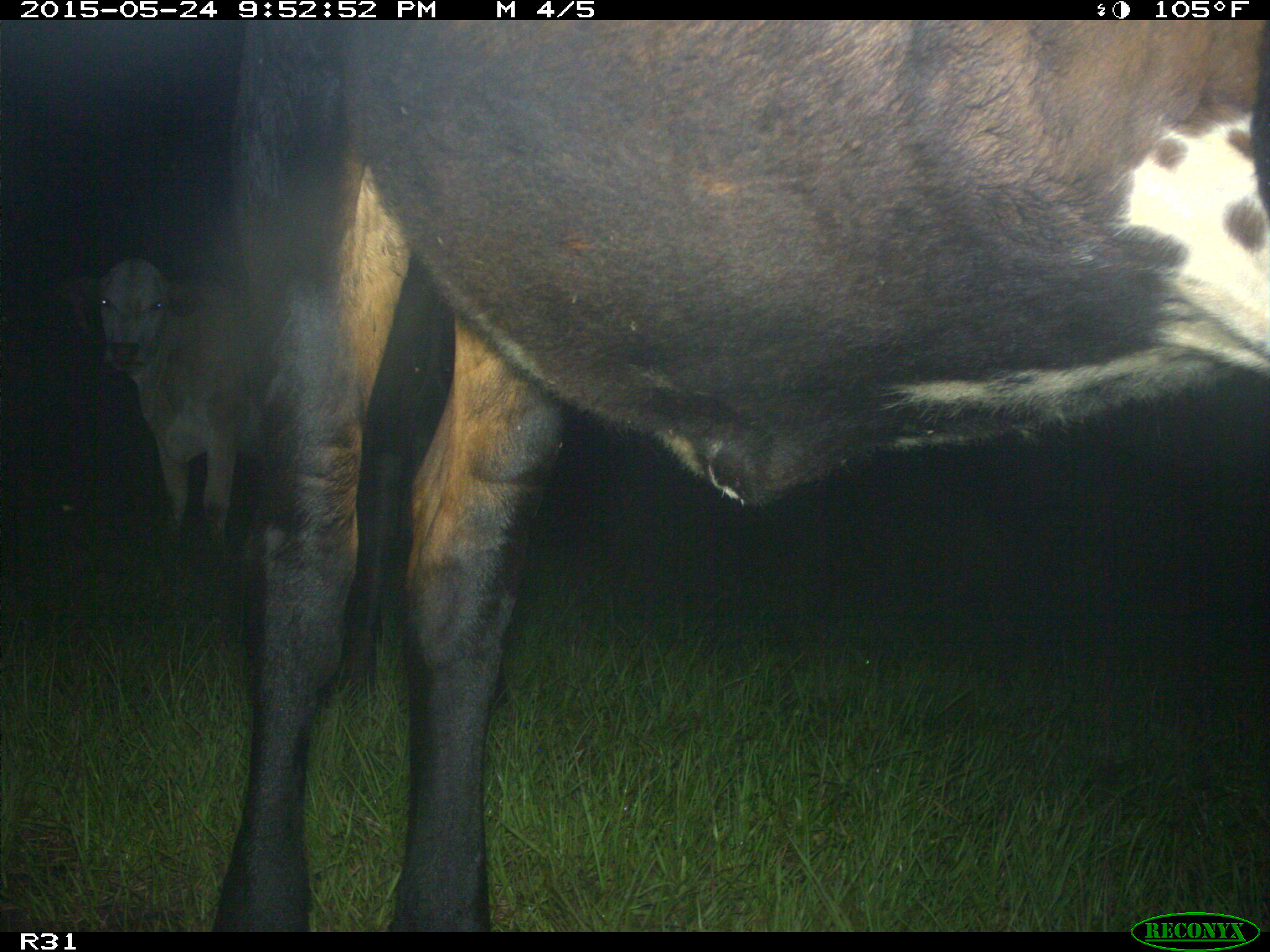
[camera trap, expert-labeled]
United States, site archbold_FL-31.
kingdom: Animalia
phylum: Chordata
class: Mammalia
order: Artiodactyla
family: Bovidae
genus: Bos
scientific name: Bos taurus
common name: domestic cow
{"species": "Bos taurus (domestic cow)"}